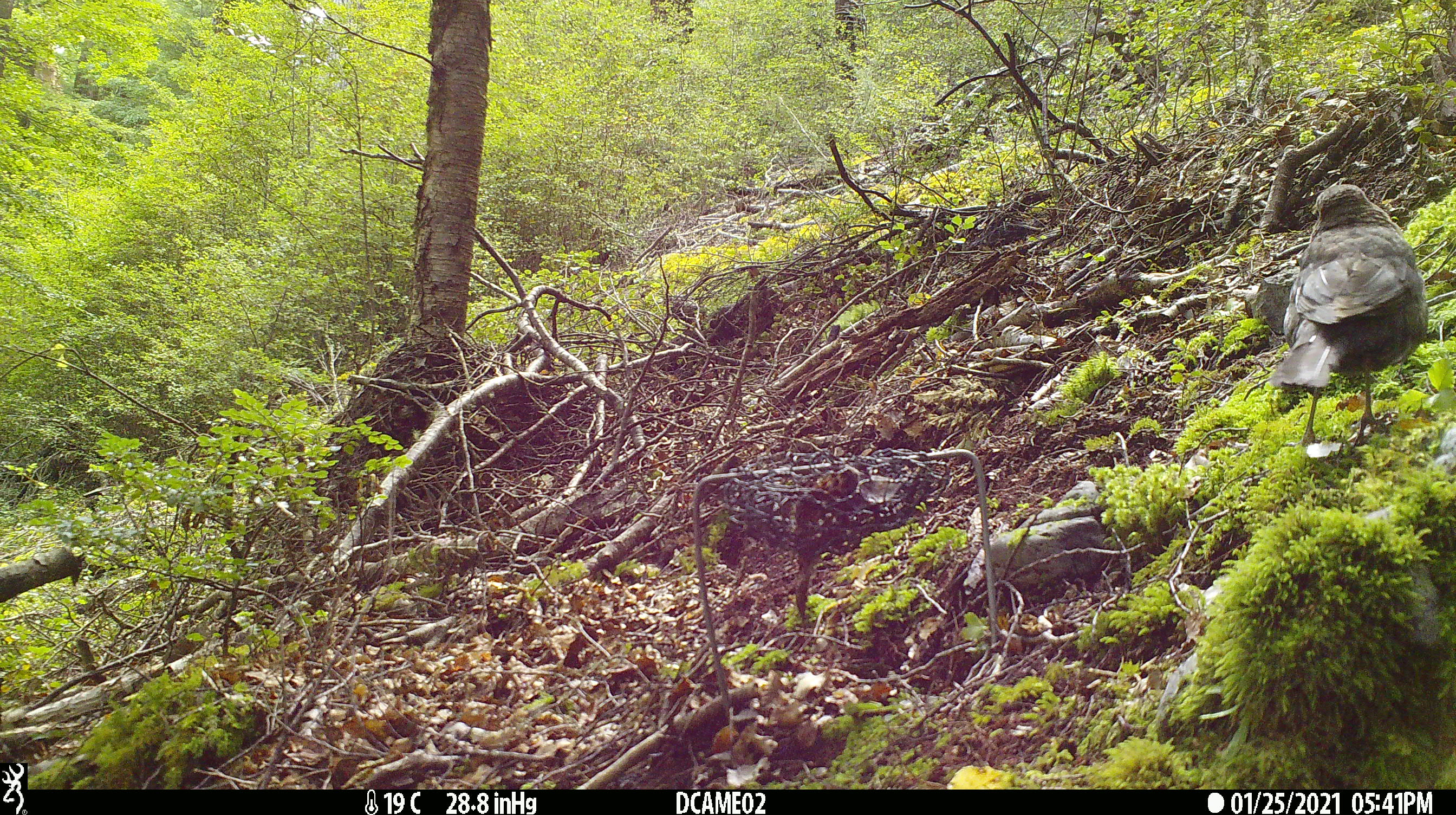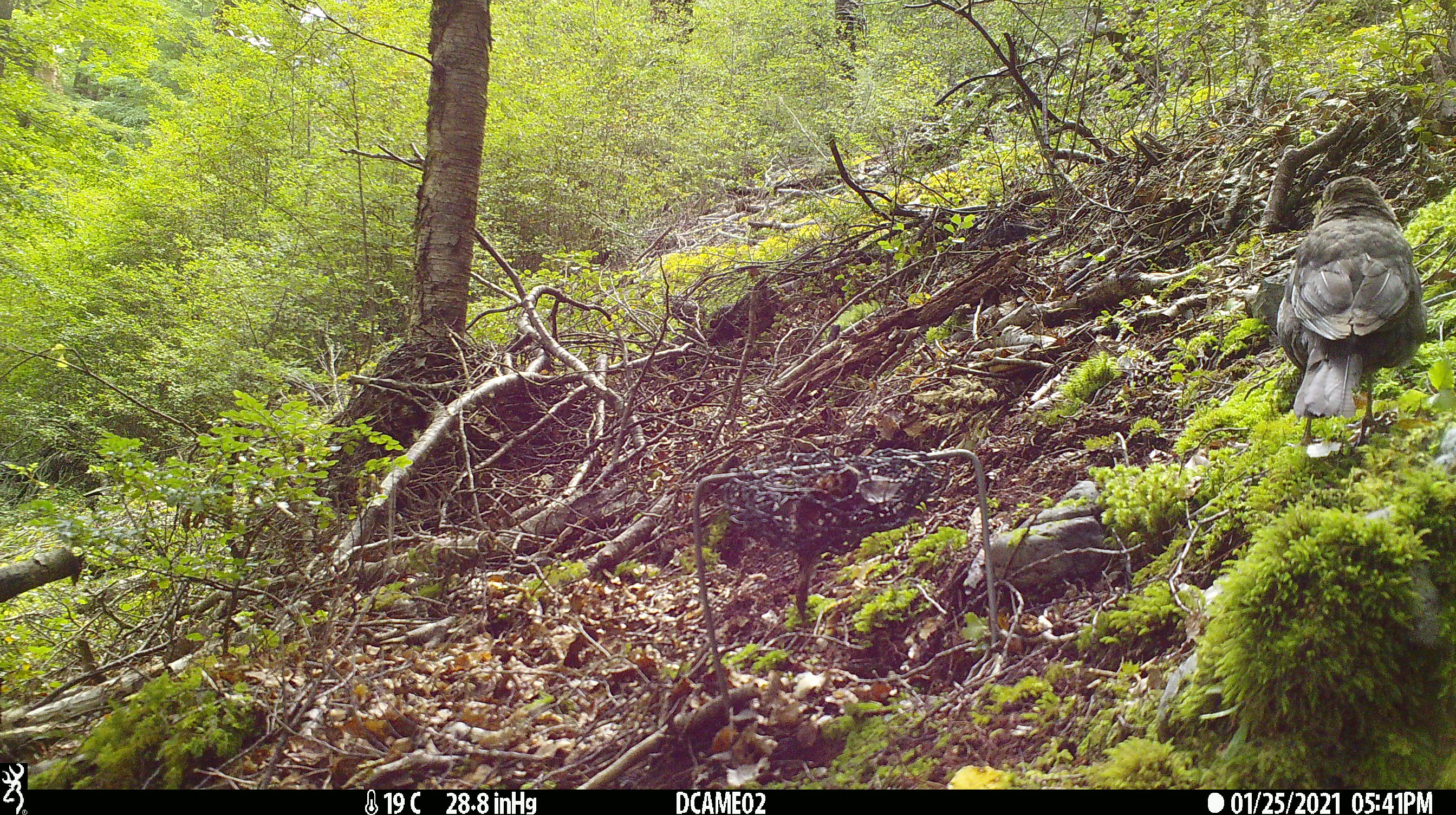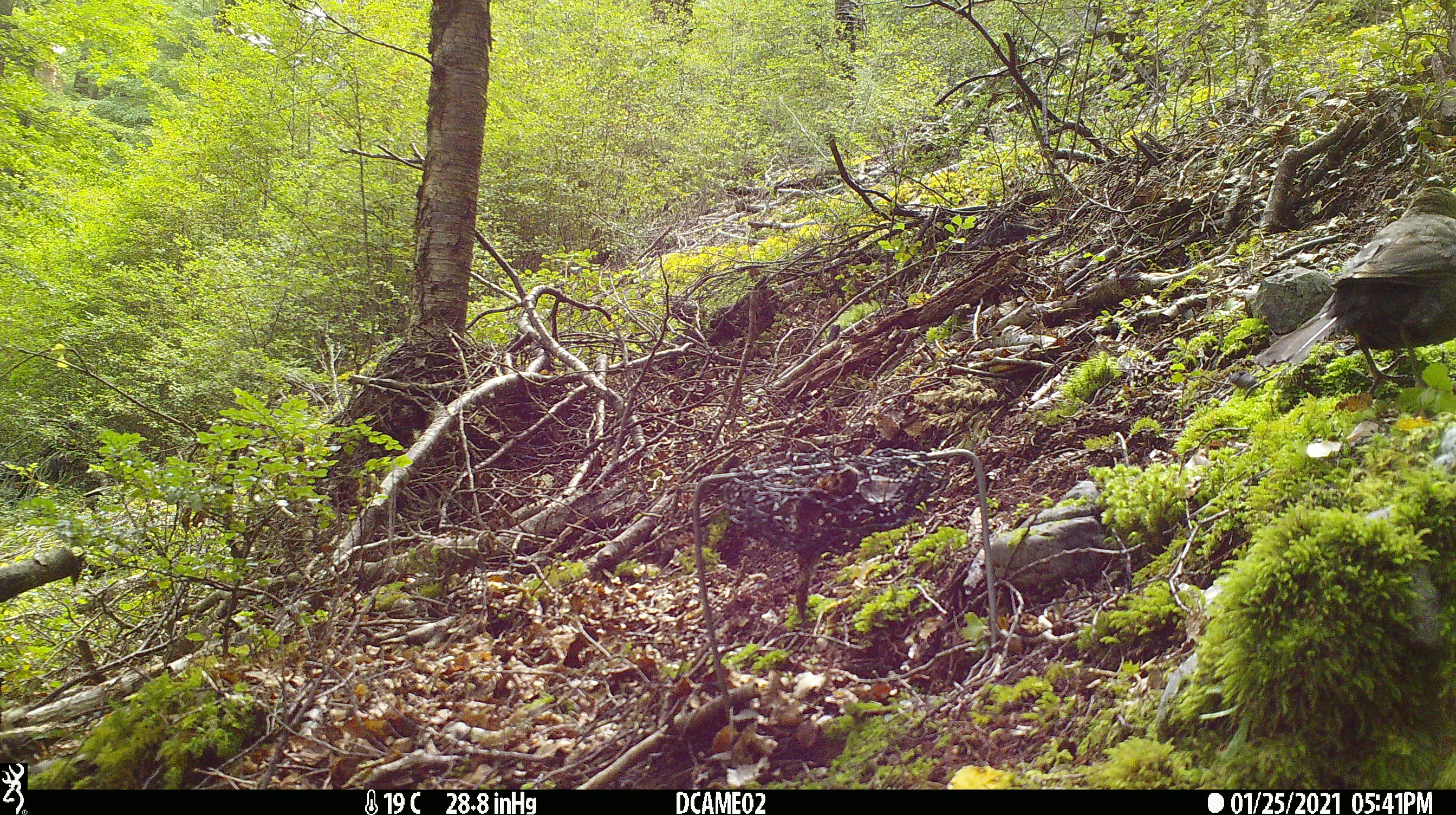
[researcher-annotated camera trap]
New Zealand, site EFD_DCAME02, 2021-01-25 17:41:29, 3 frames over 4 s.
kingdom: Animalia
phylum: Chordata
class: Aves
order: Passeriformes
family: Turdidae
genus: Turdus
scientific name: Turdus merula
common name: eurasian blackbird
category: blackbird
Blackbird (eurasian blackbird) (Turdus merula).